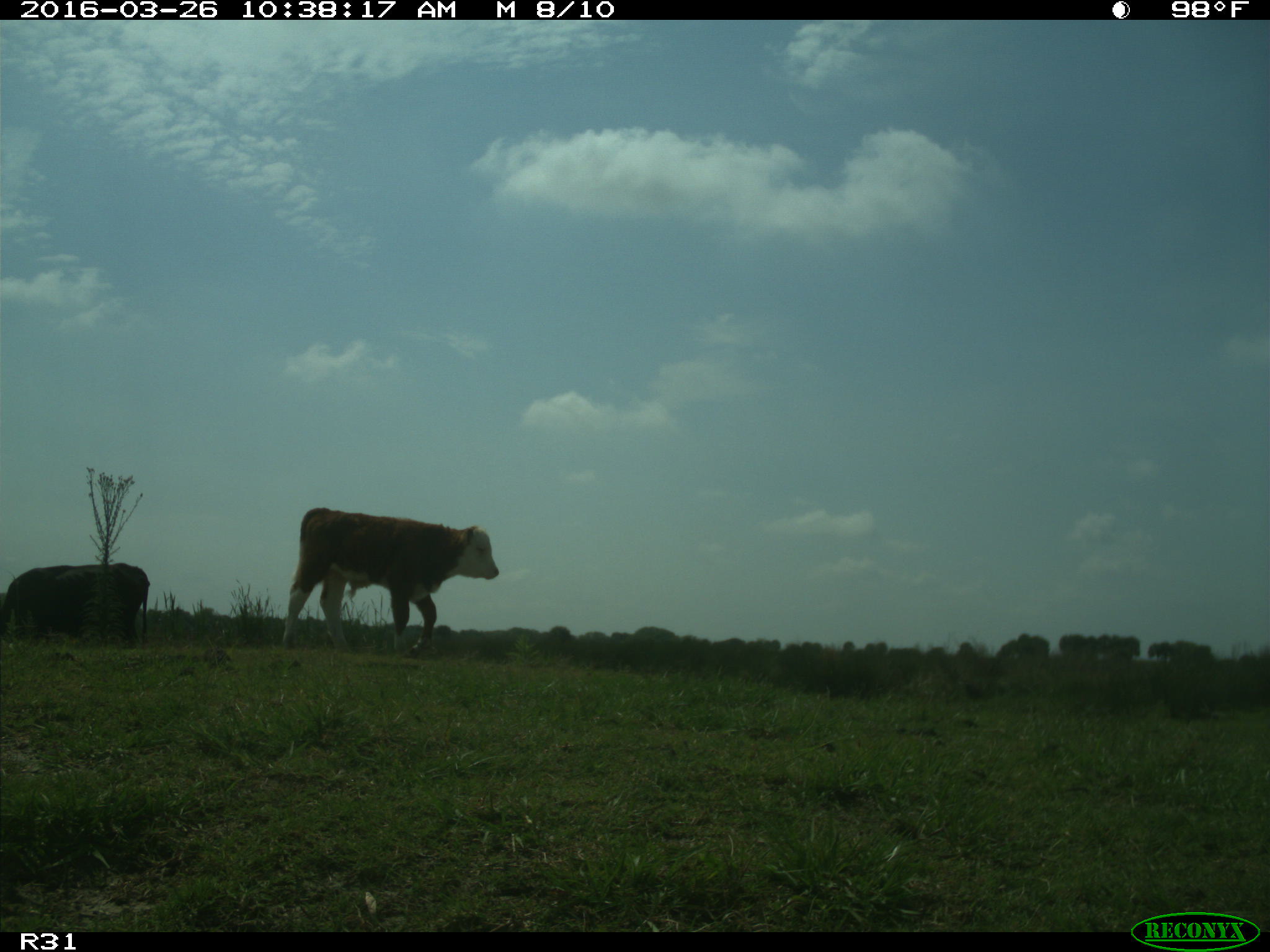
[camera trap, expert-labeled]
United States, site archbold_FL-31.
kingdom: Animalia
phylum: Chordata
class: Mammalia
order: Artiodactyla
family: Bovidae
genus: Bos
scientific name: Bos taurus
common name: domestic cow